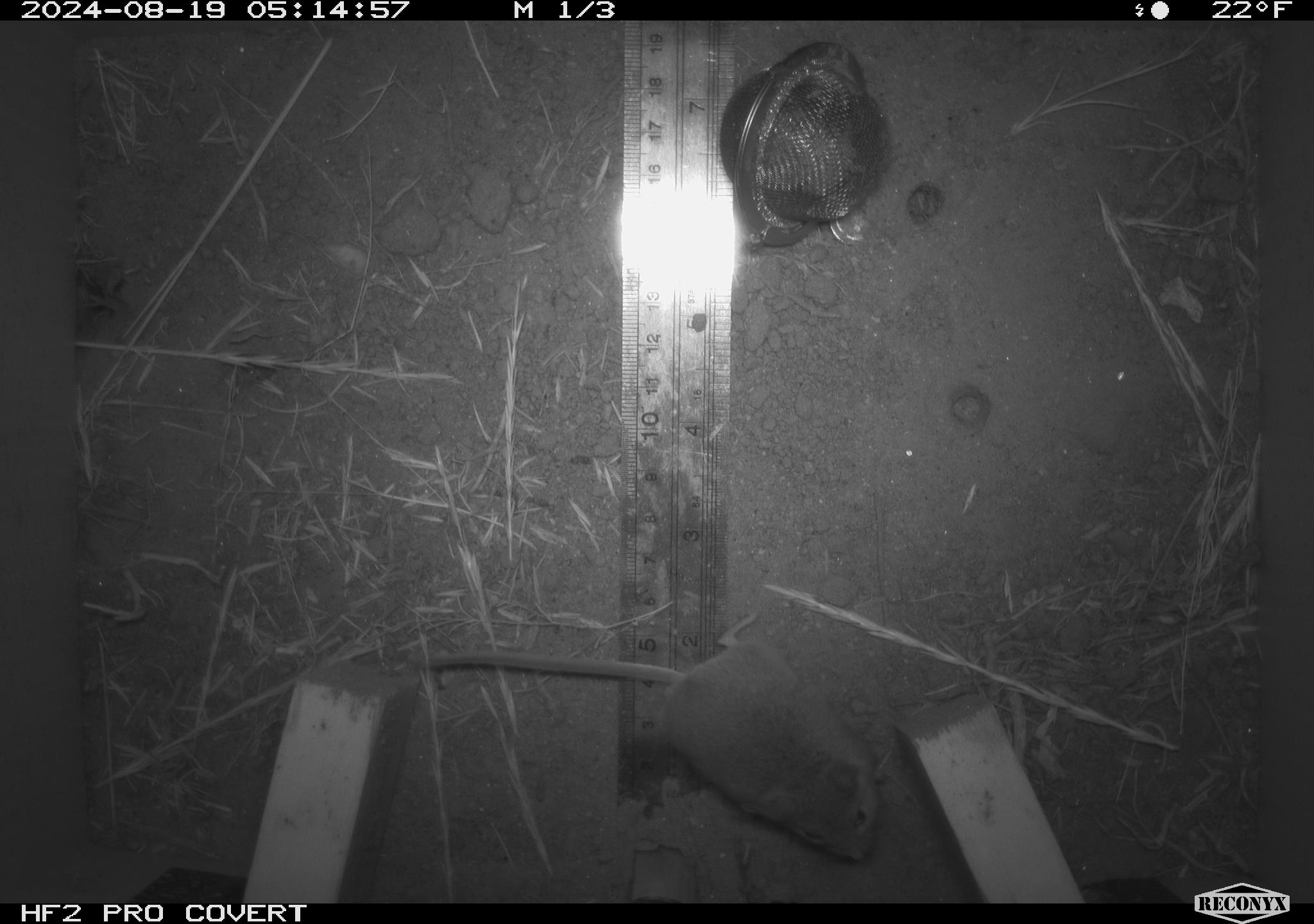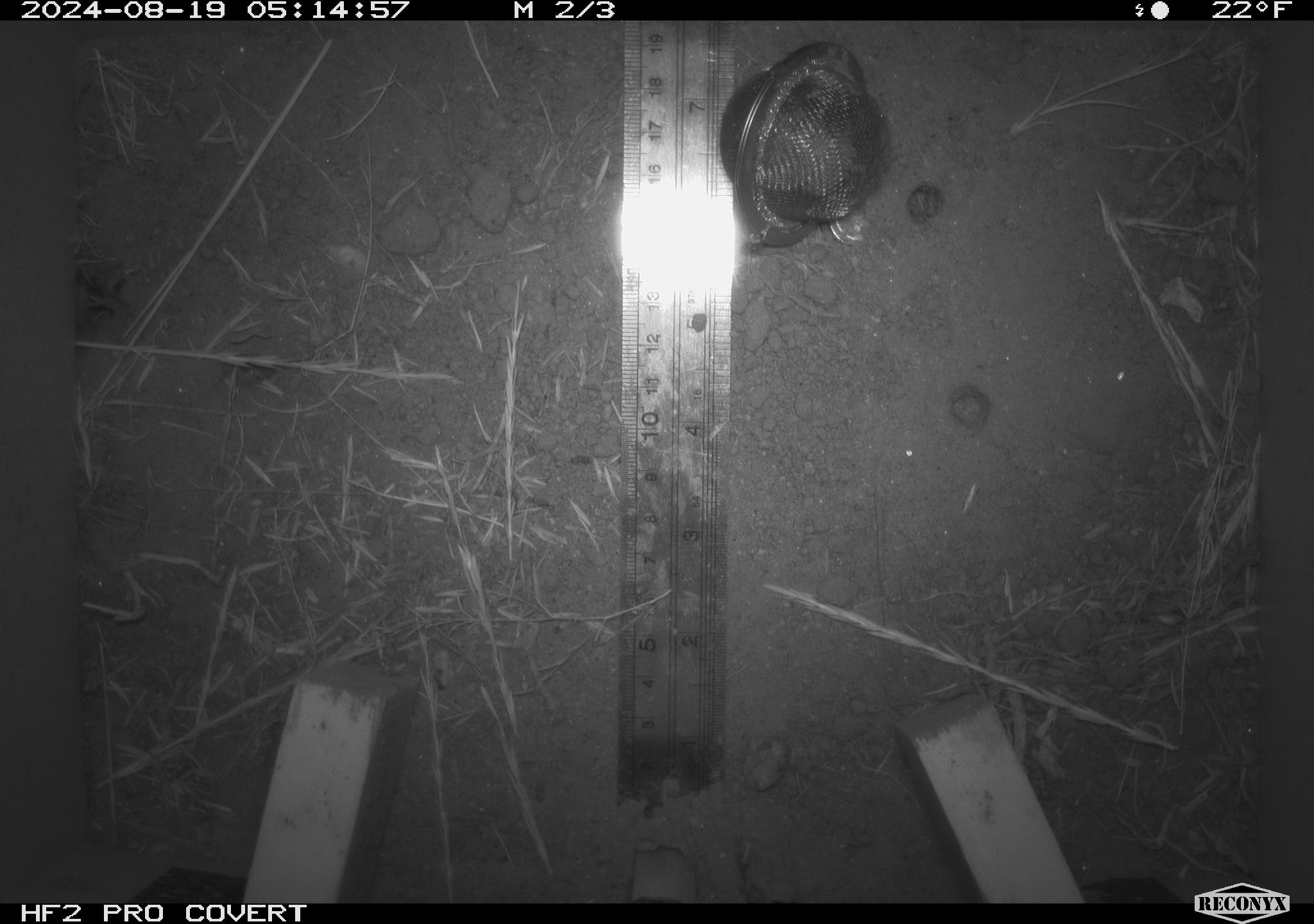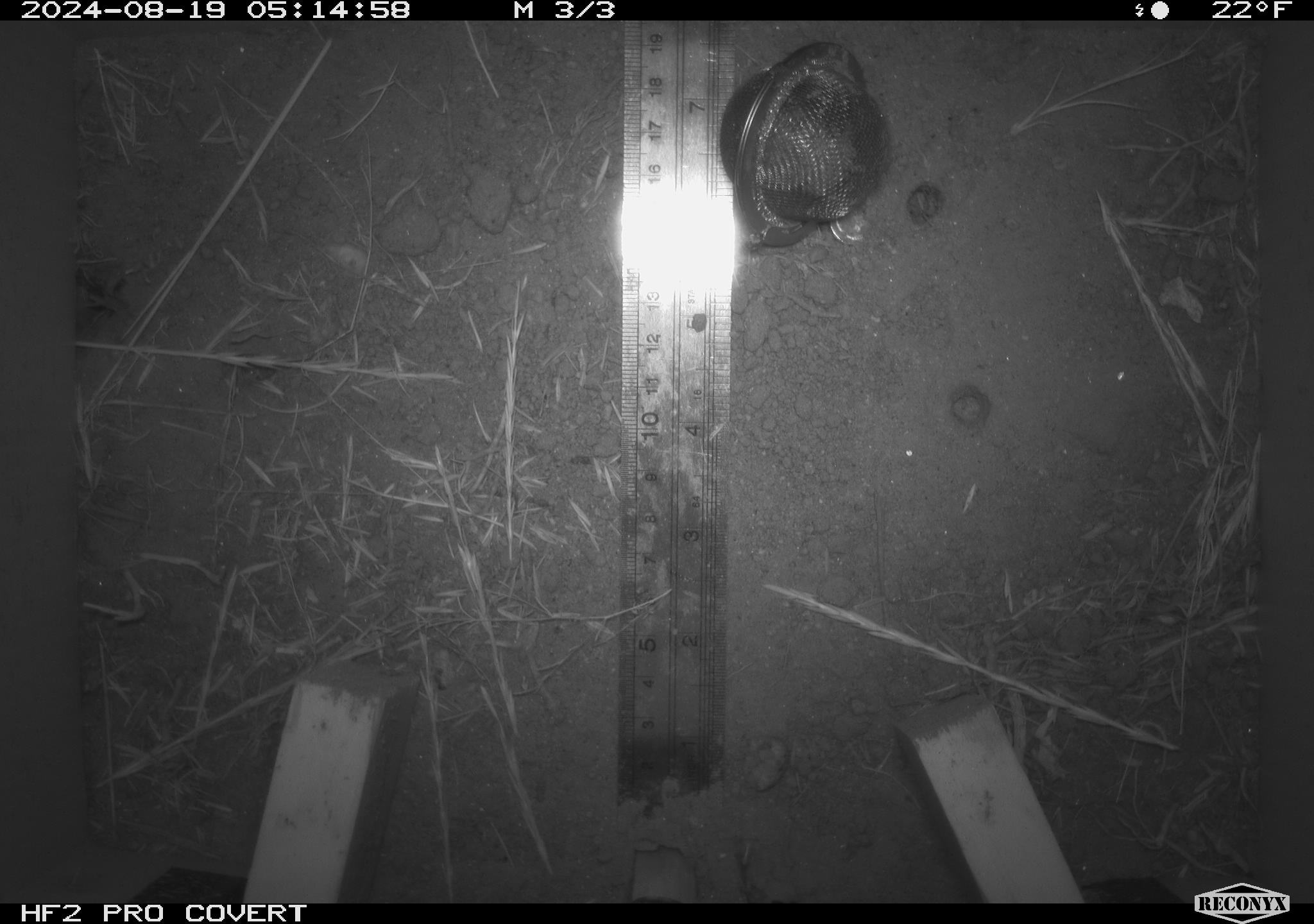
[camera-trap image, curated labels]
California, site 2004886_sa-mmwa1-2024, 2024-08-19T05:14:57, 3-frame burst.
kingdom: Animalia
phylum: Chordata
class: Mammalia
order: Rodentia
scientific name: Rodentia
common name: mouse species